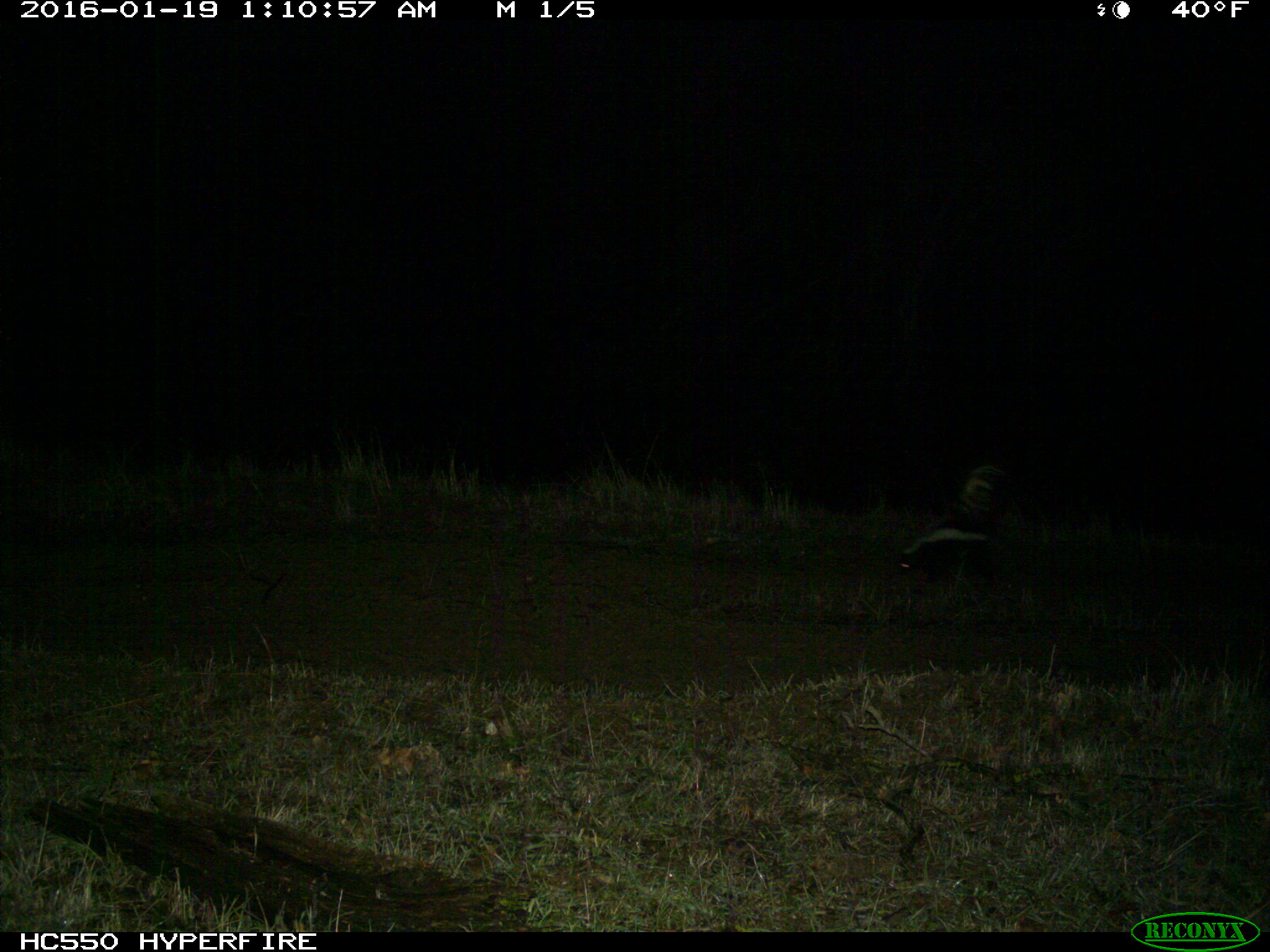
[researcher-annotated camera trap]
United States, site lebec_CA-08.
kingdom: Animalia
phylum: Chordata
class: Mammalia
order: Carnivora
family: Mephitidae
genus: Mephitis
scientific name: Mephitis mephitis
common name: striped skunk